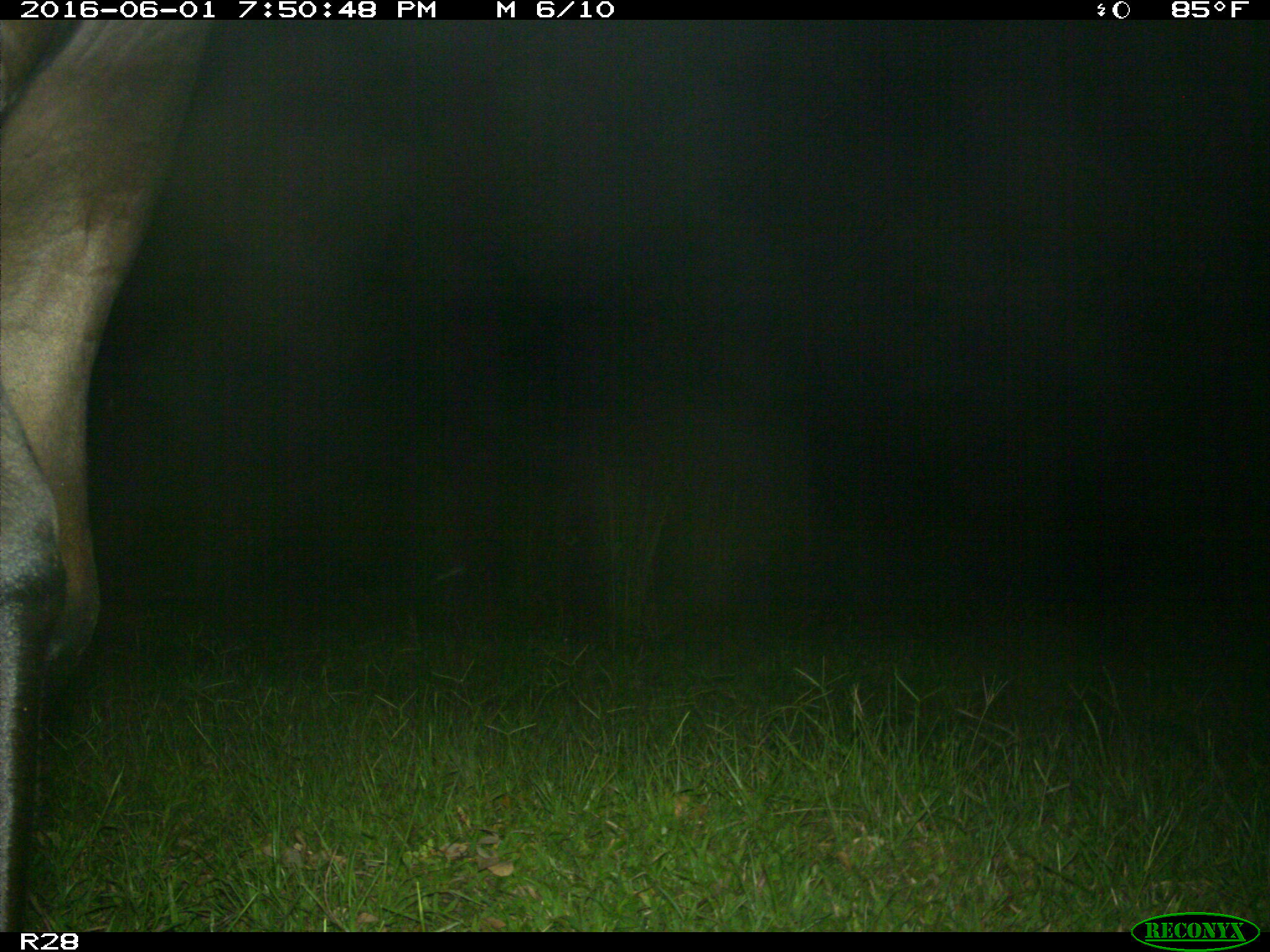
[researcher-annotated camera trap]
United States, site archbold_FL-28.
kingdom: Animalia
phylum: Chordata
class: Mammalia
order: Artiodactyla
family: Bovidae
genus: Bos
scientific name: Bos taurus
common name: domestic cow